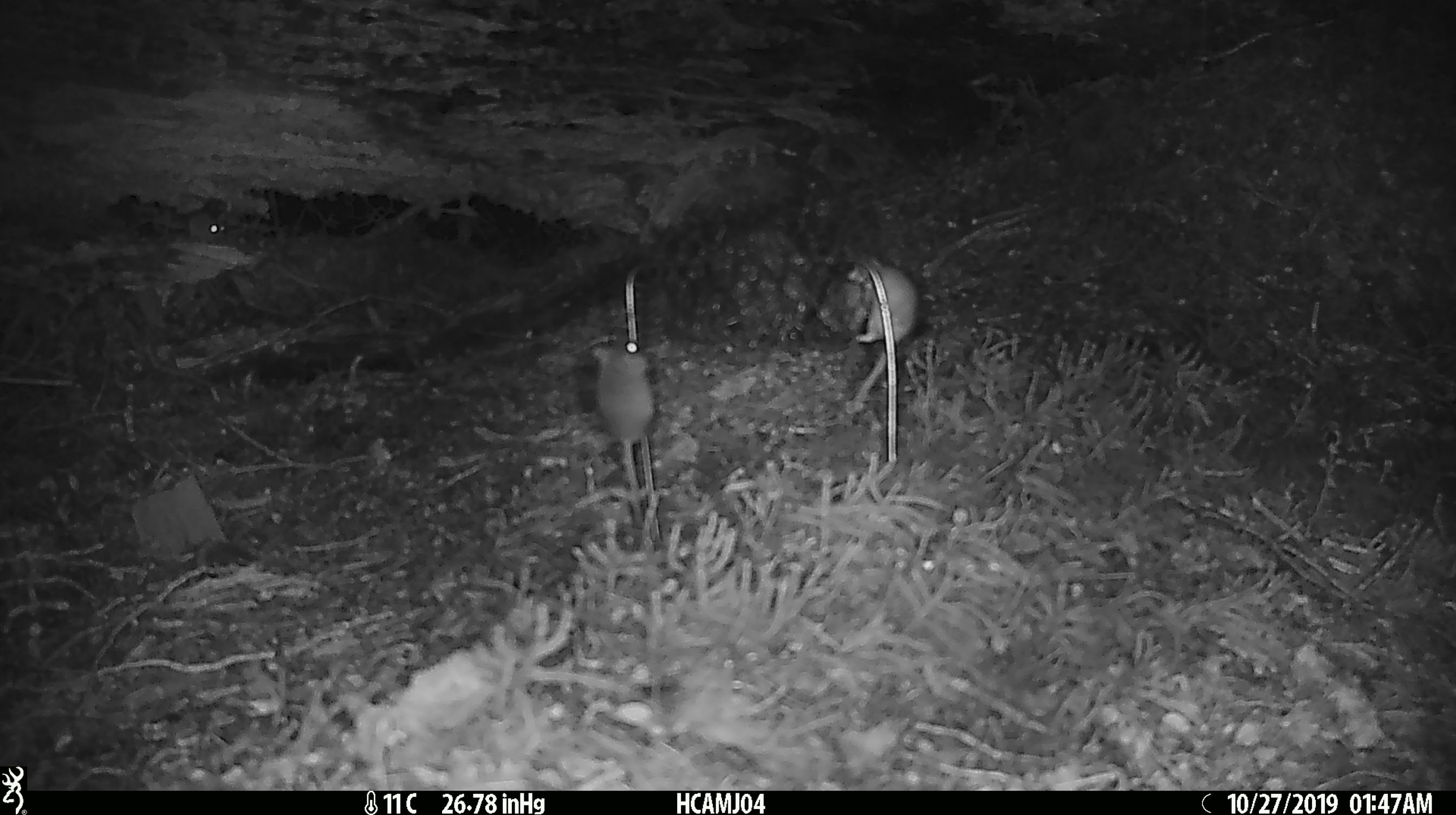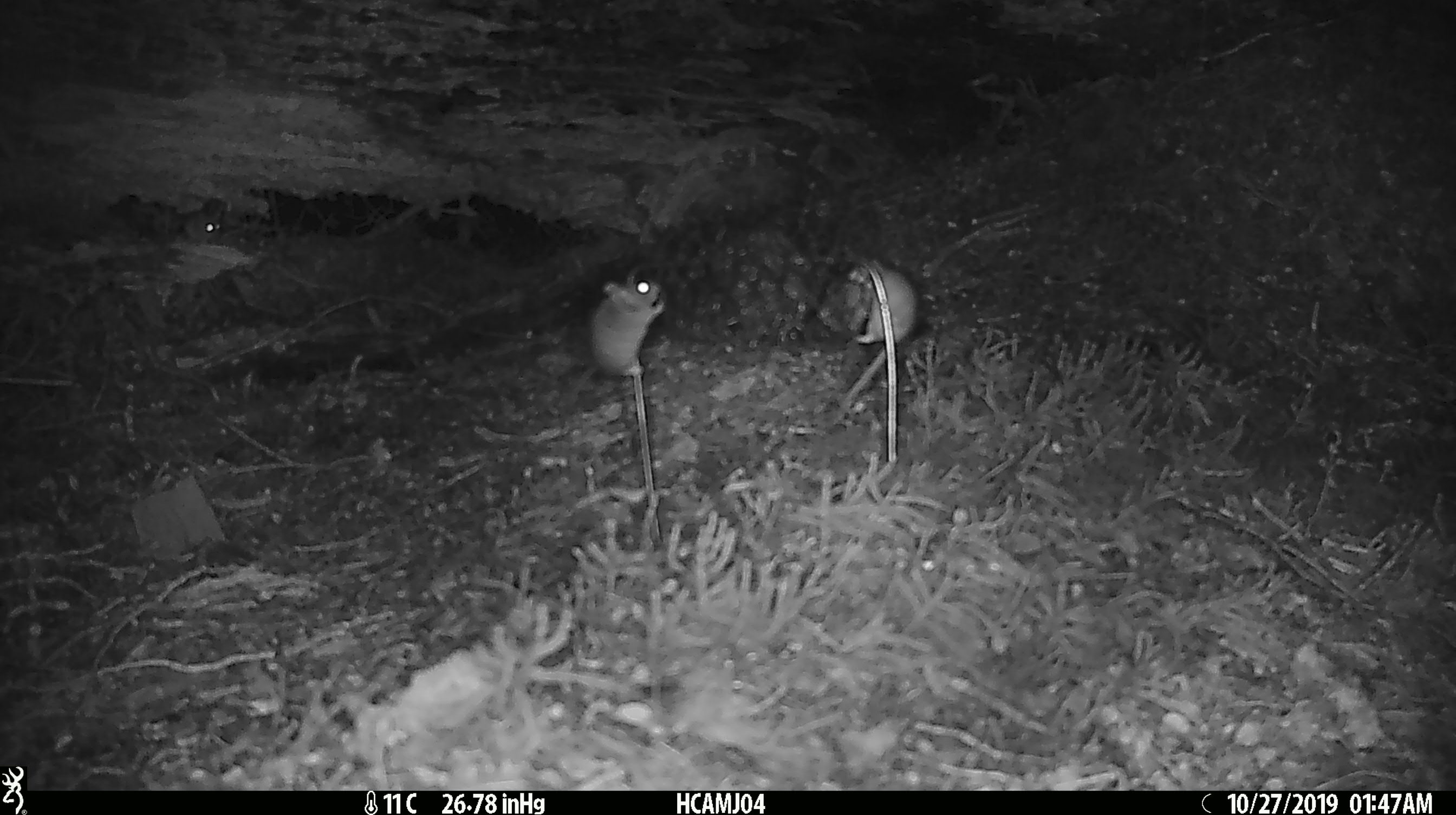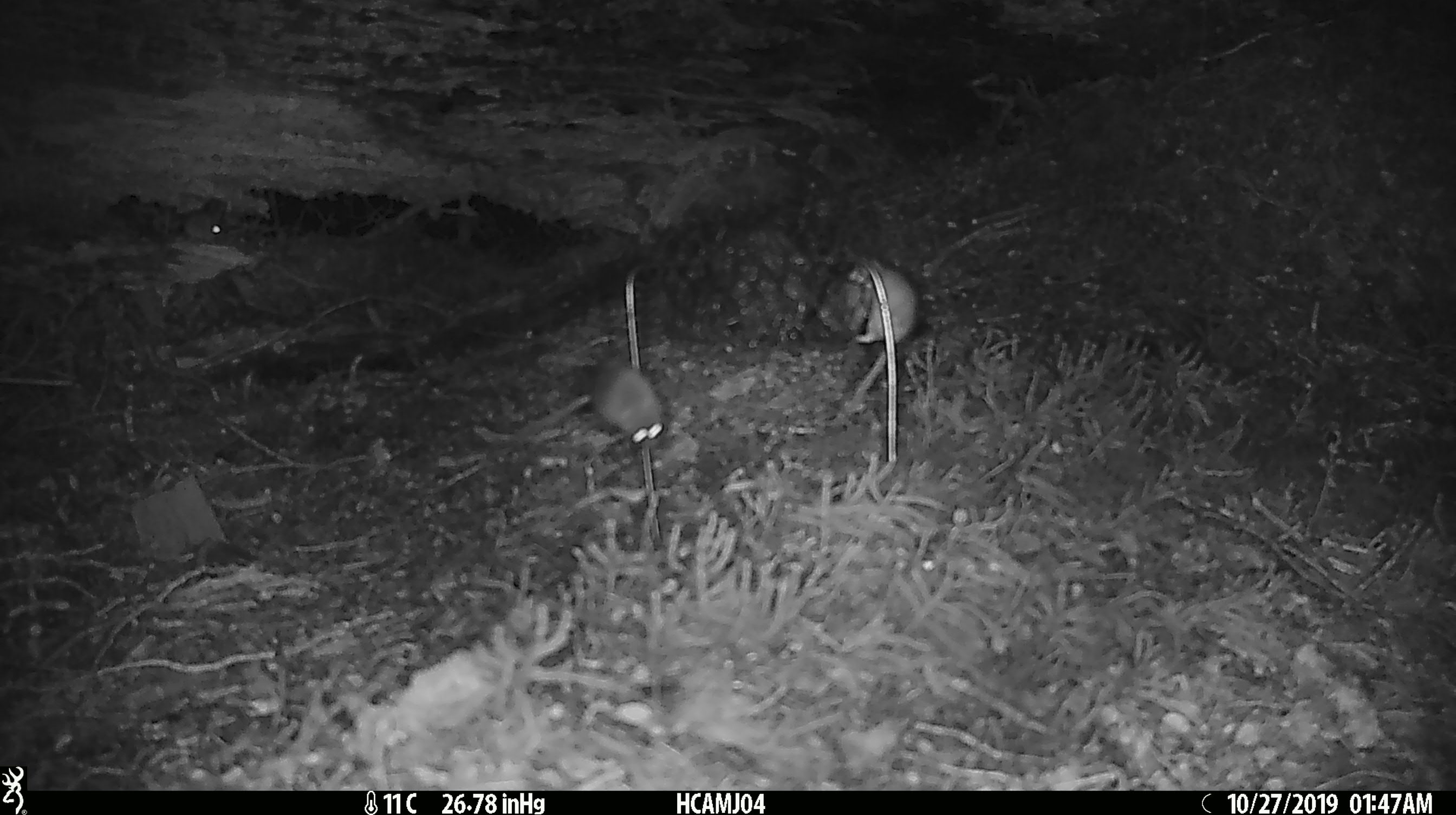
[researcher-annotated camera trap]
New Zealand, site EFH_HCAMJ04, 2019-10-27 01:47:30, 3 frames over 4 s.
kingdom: Animalia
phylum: Chordata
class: Mammalia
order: Rodentia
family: Muridae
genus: Mus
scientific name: Mus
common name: mouse